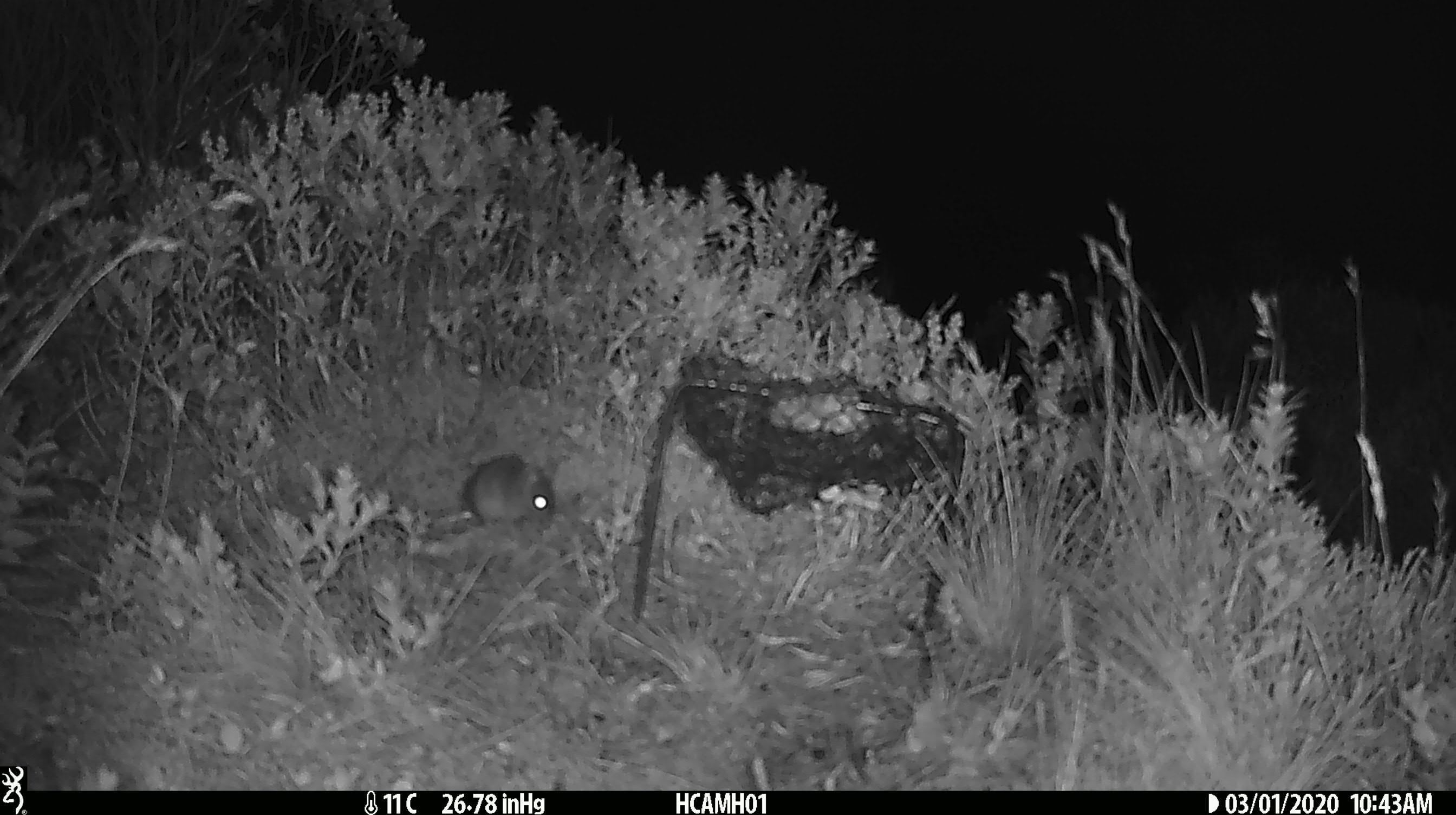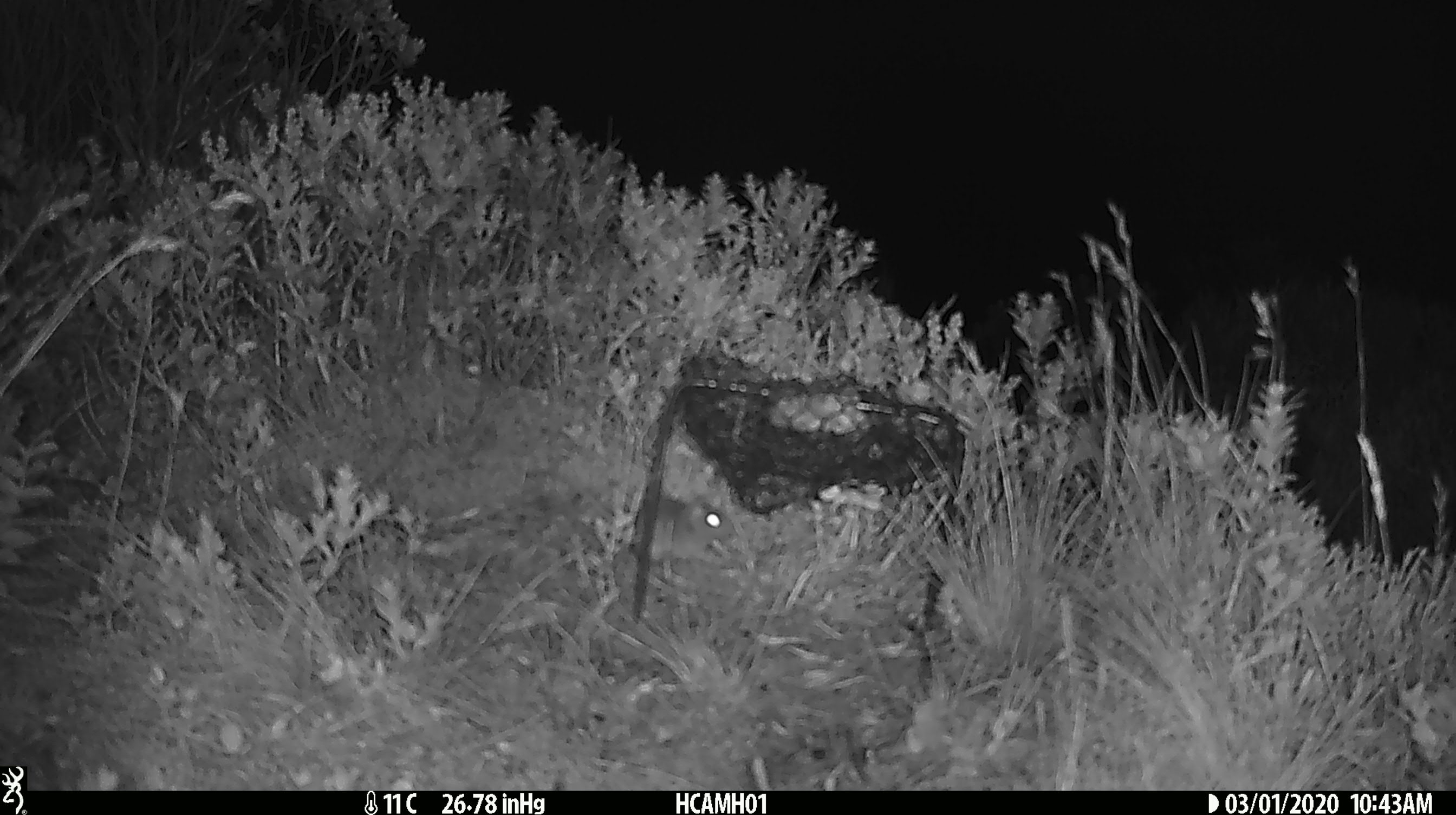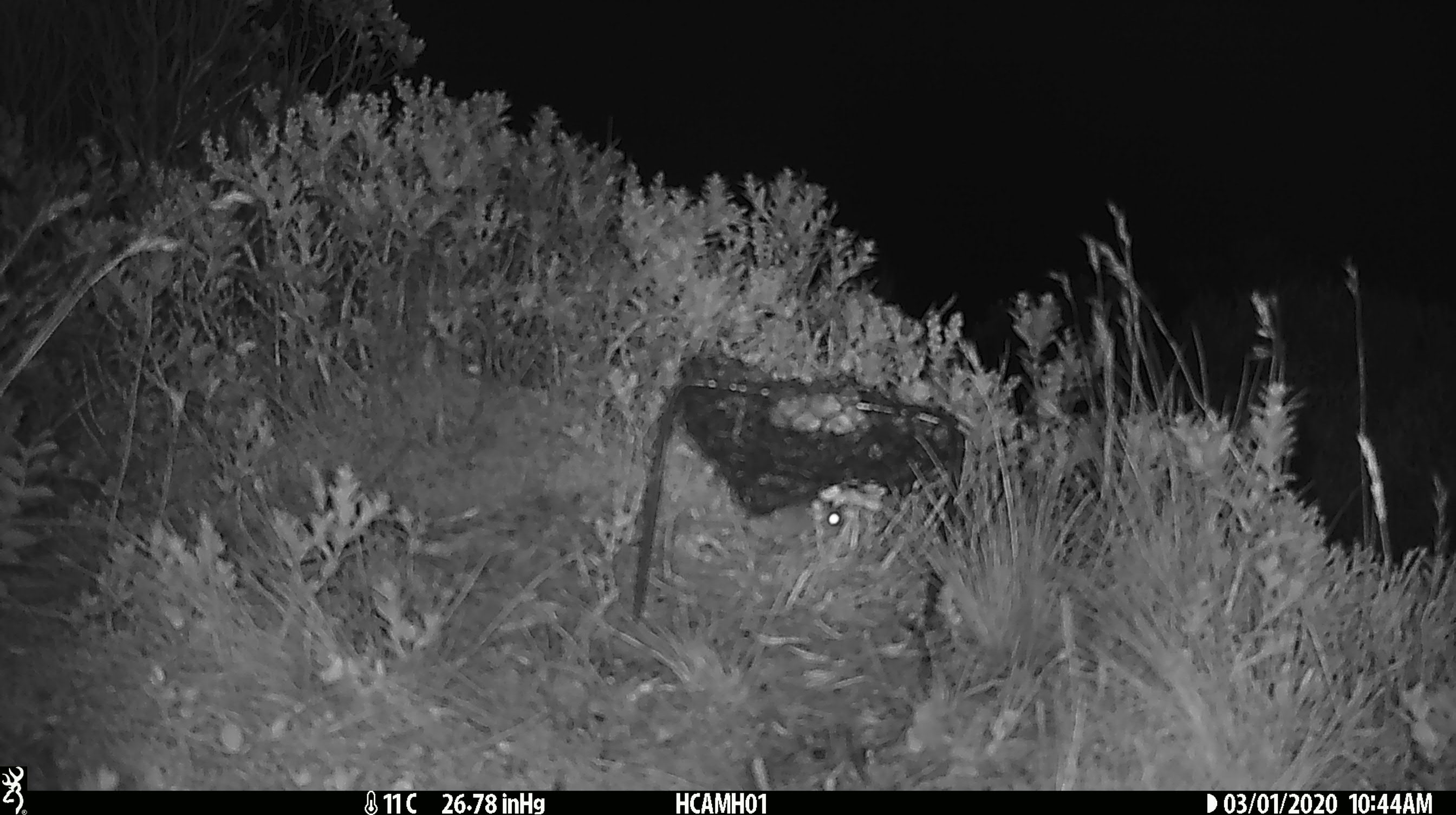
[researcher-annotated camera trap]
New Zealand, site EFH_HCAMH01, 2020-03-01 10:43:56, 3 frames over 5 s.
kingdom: Animalia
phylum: Chordata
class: Mammalia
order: Rodentia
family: Muridae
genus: Mus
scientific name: Mus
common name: mouse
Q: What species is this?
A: Mouse (Mus).